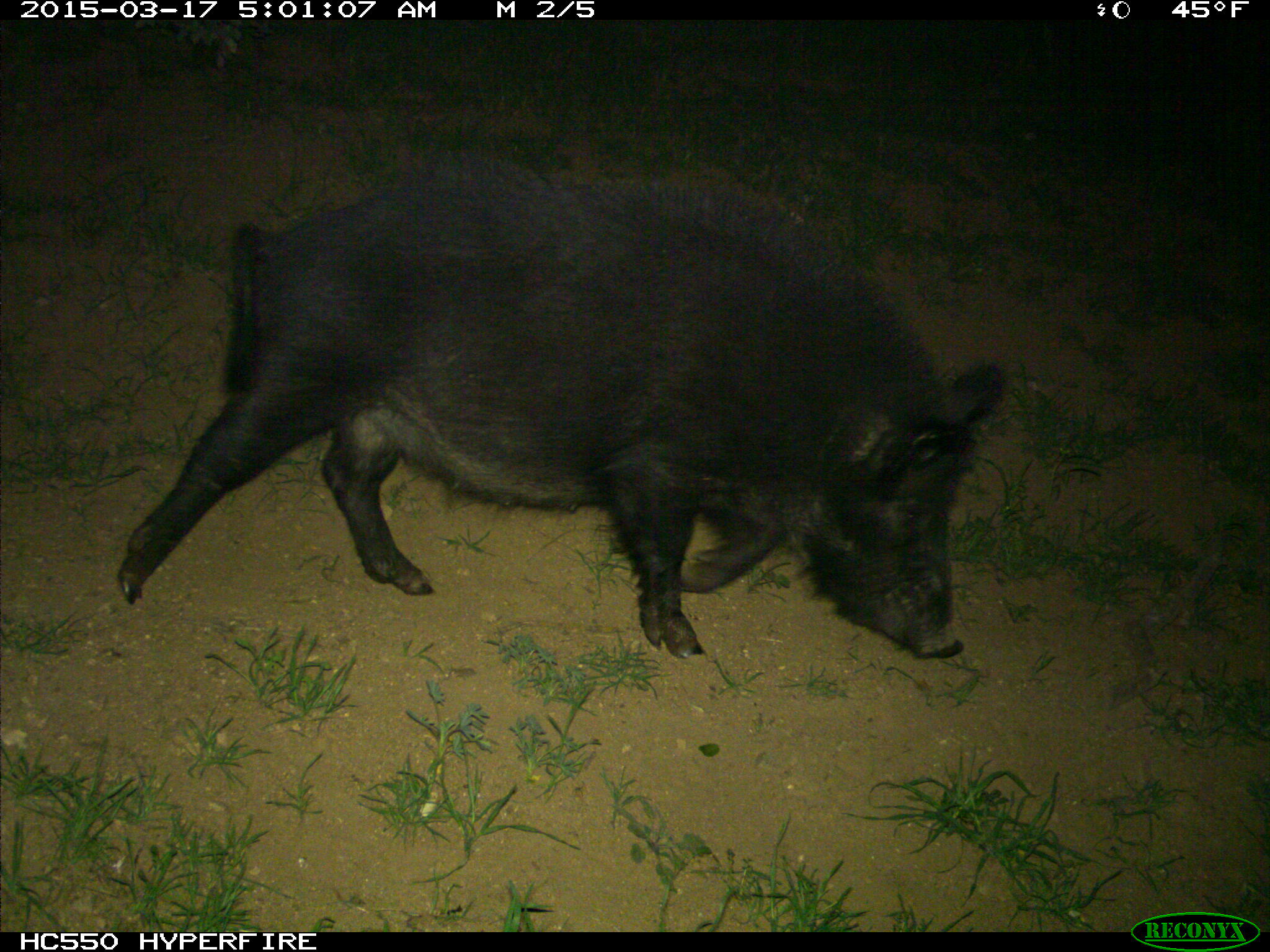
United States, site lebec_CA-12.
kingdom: Animalia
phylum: Chordata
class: Mammalia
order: Artiodactyla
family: Suidae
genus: Sus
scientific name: Sus scrofa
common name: wild boar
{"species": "Sus scrofa (wild boar)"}